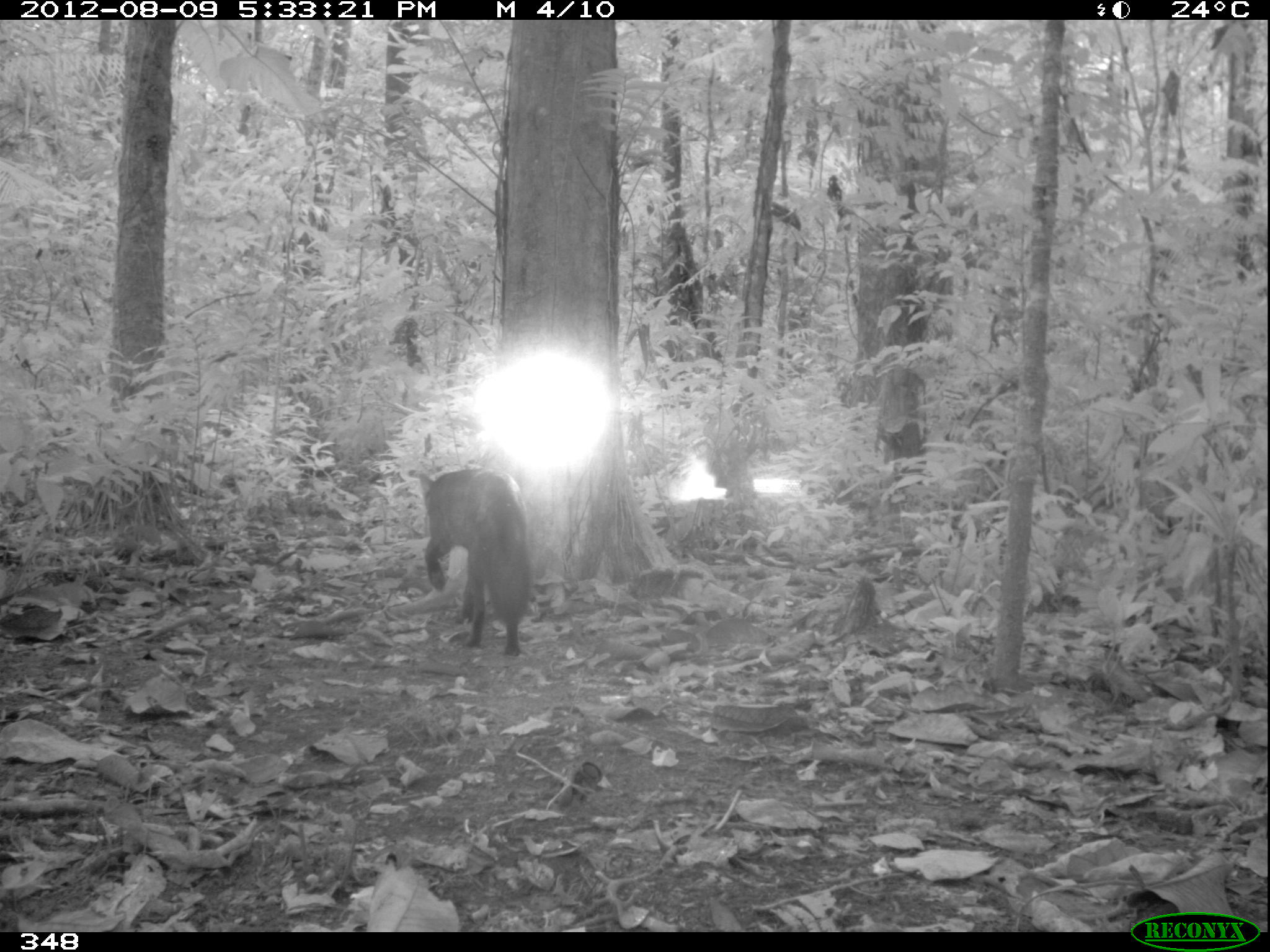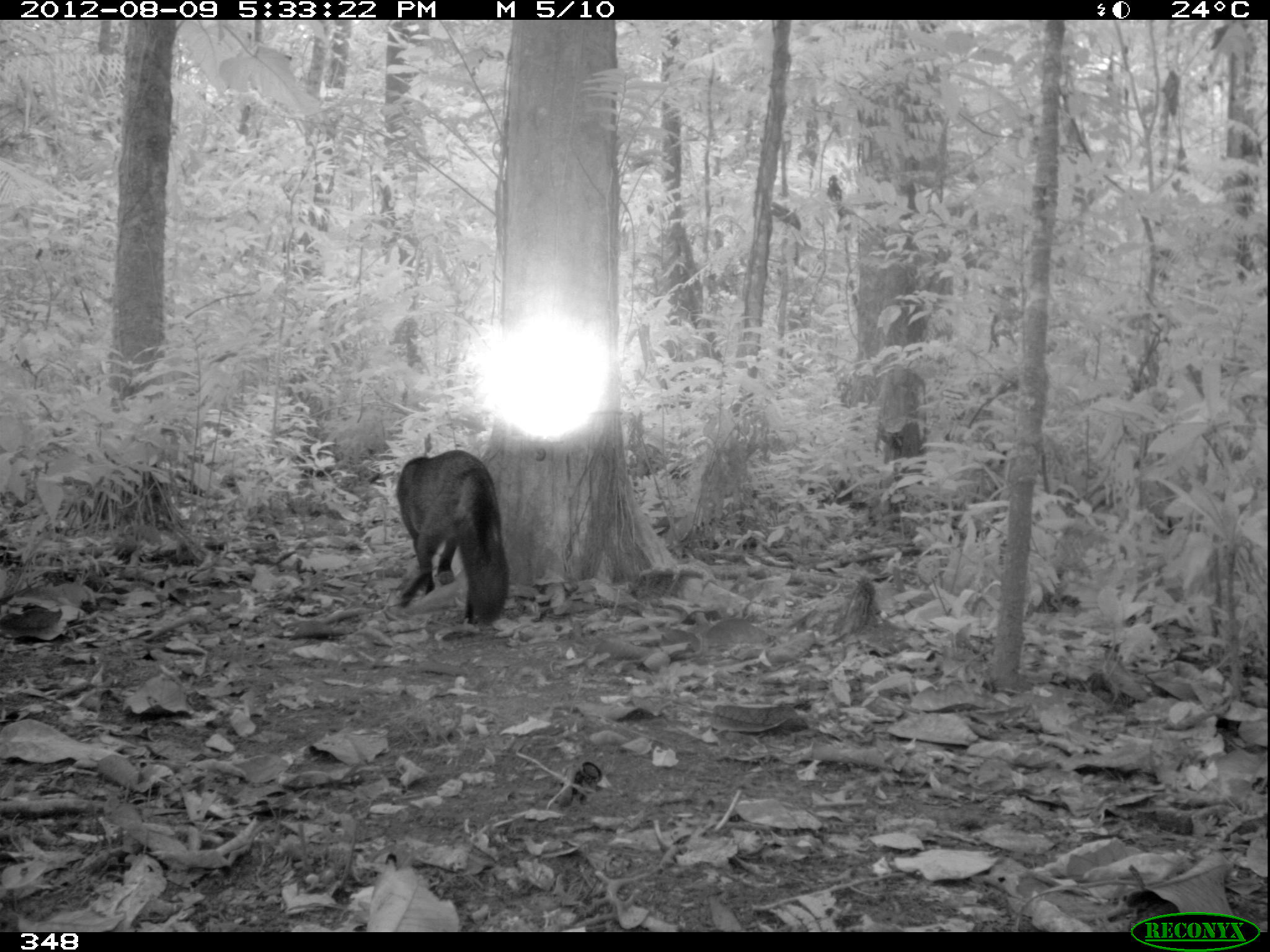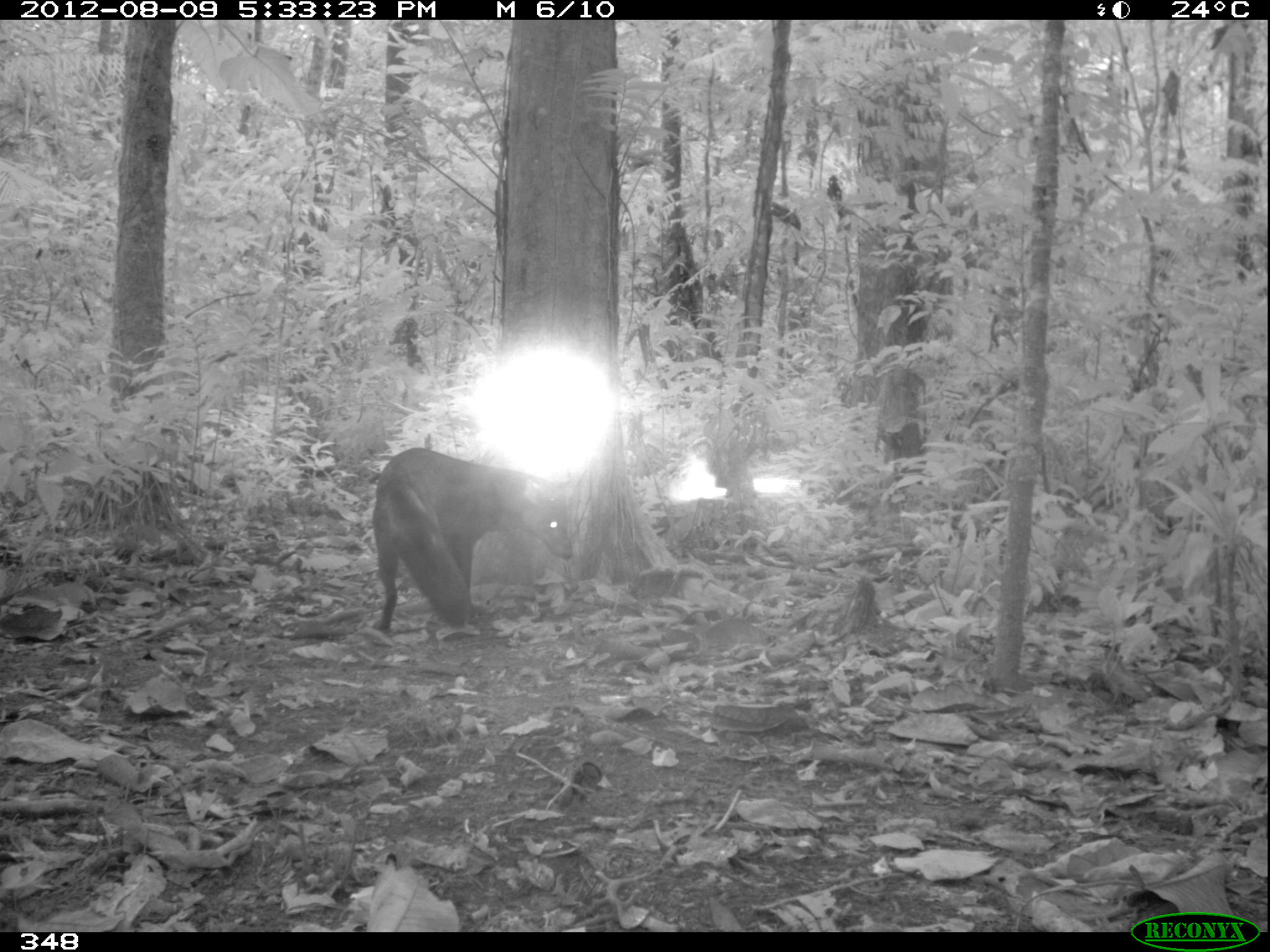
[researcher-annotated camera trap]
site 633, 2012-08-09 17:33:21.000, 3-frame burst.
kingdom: Animalia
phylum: Chordata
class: Mammalia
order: Carnivora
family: Canidae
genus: Atelocynus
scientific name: Atelocynus microtis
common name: short-eared dog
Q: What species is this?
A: Atelocynus microtis (short-eared dog).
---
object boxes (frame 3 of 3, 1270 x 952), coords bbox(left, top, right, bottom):
atelocynus microtis: bbox(368, 440, 574, 633)